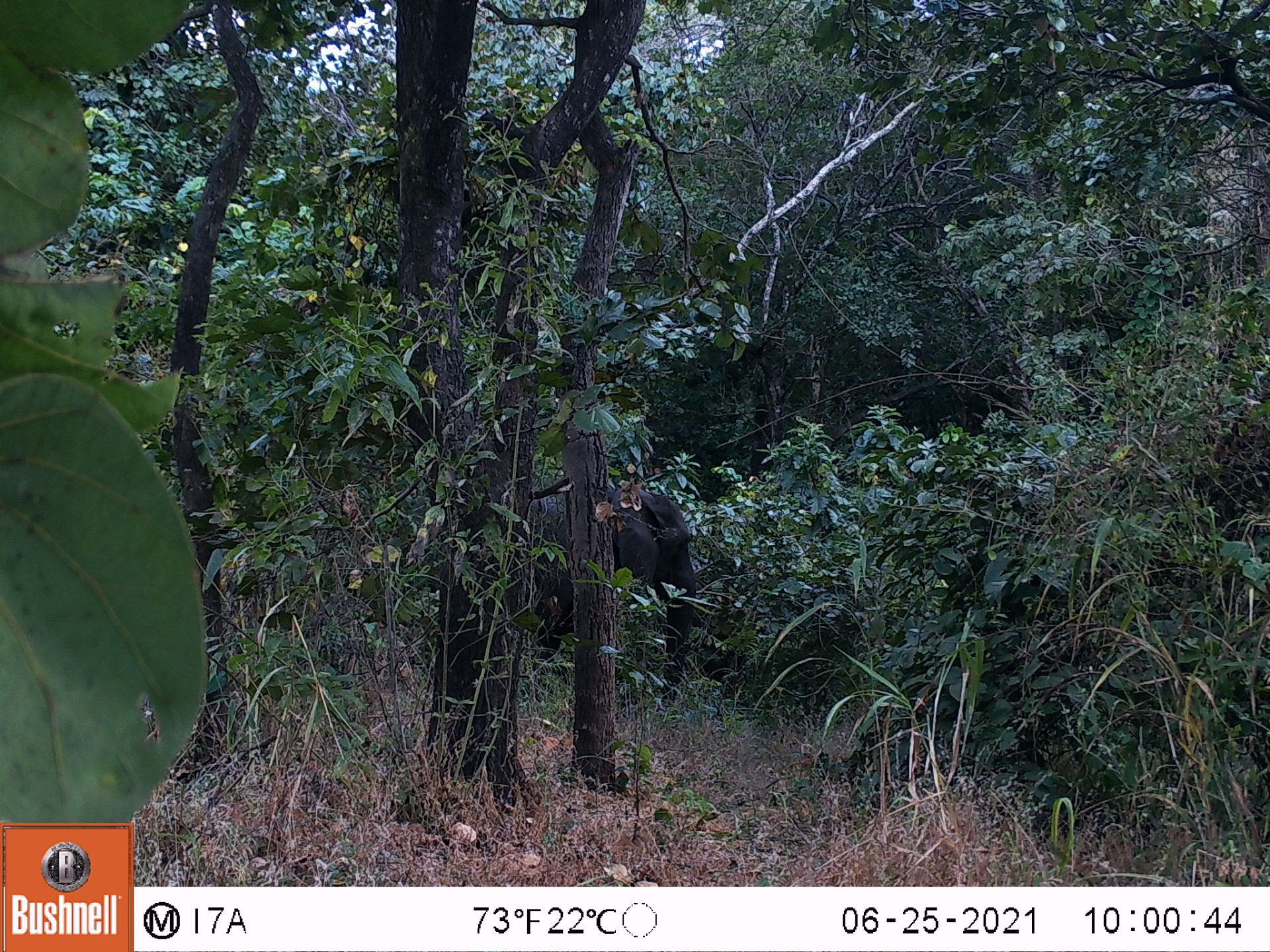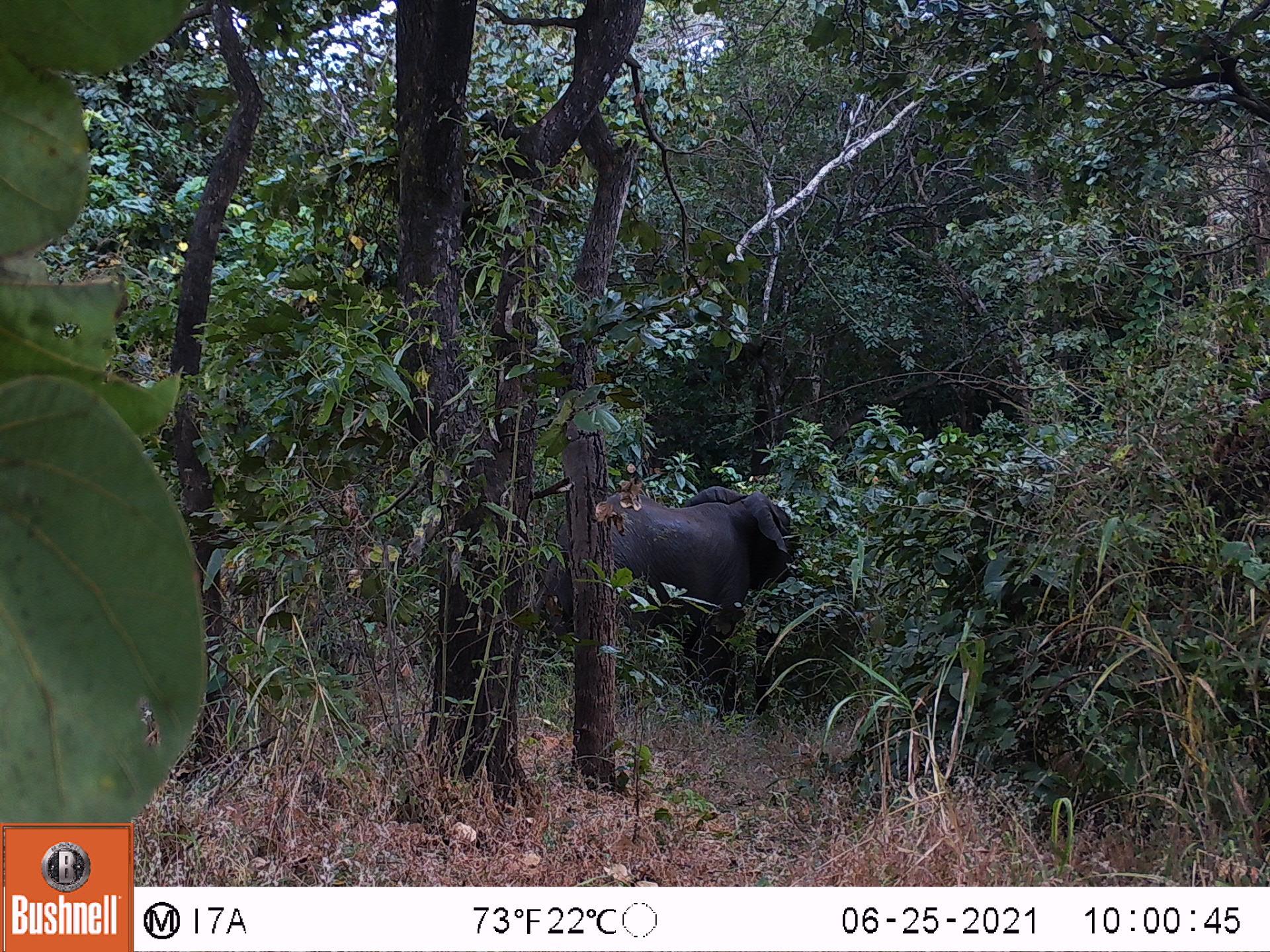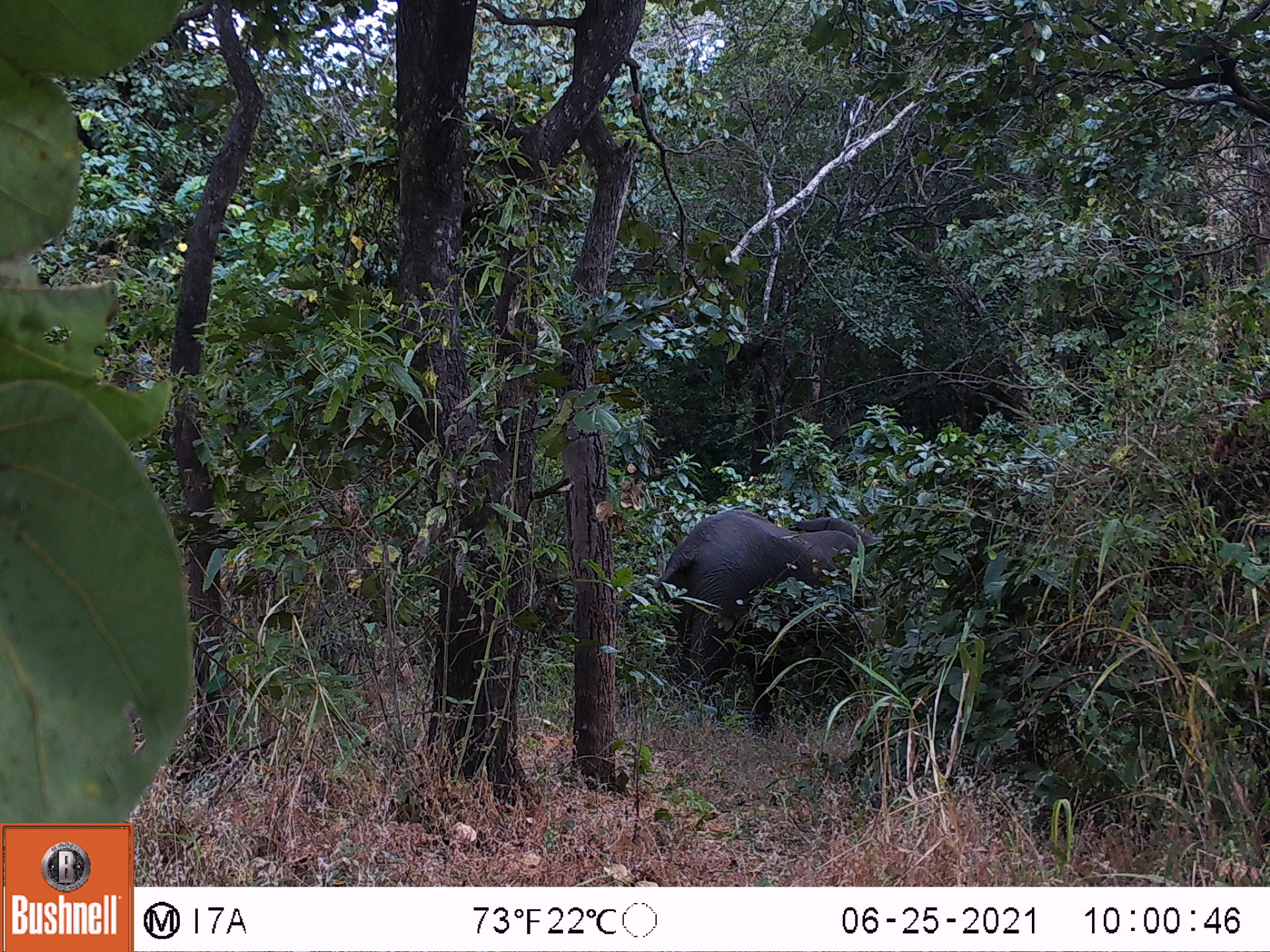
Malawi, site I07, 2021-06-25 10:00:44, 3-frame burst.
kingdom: Animalia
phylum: Chordata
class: Mammalia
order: Proboscidea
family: Elephantidae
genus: Loxodonta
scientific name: Loxodonta africana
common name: african savanna elephant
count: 1